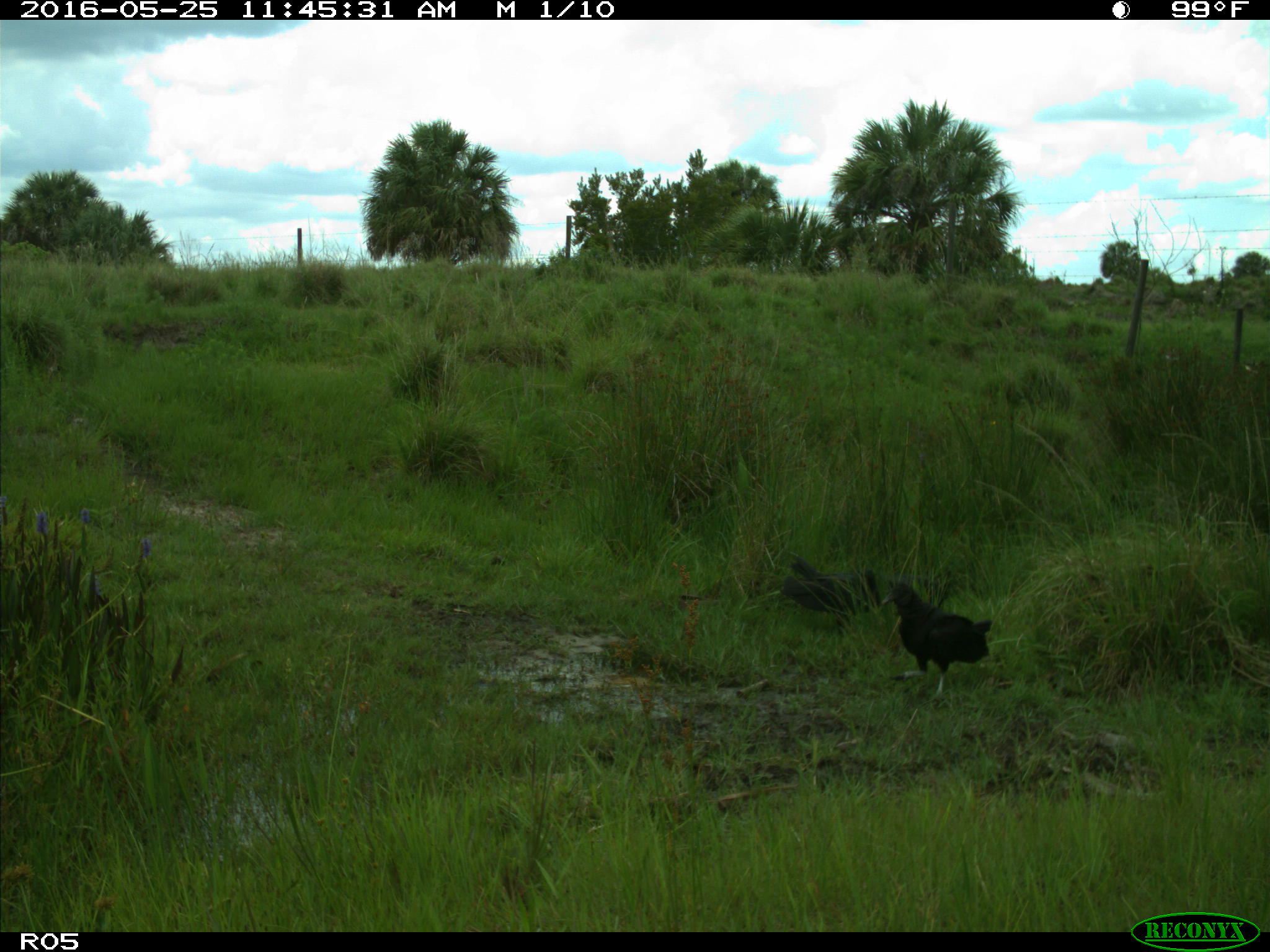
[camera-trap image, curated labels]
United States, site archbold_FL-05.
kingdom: Animalia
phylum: Chordata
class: Aves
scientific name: Aves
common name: birds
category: unidentified bird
Unidentified bird (birds) (Aves).